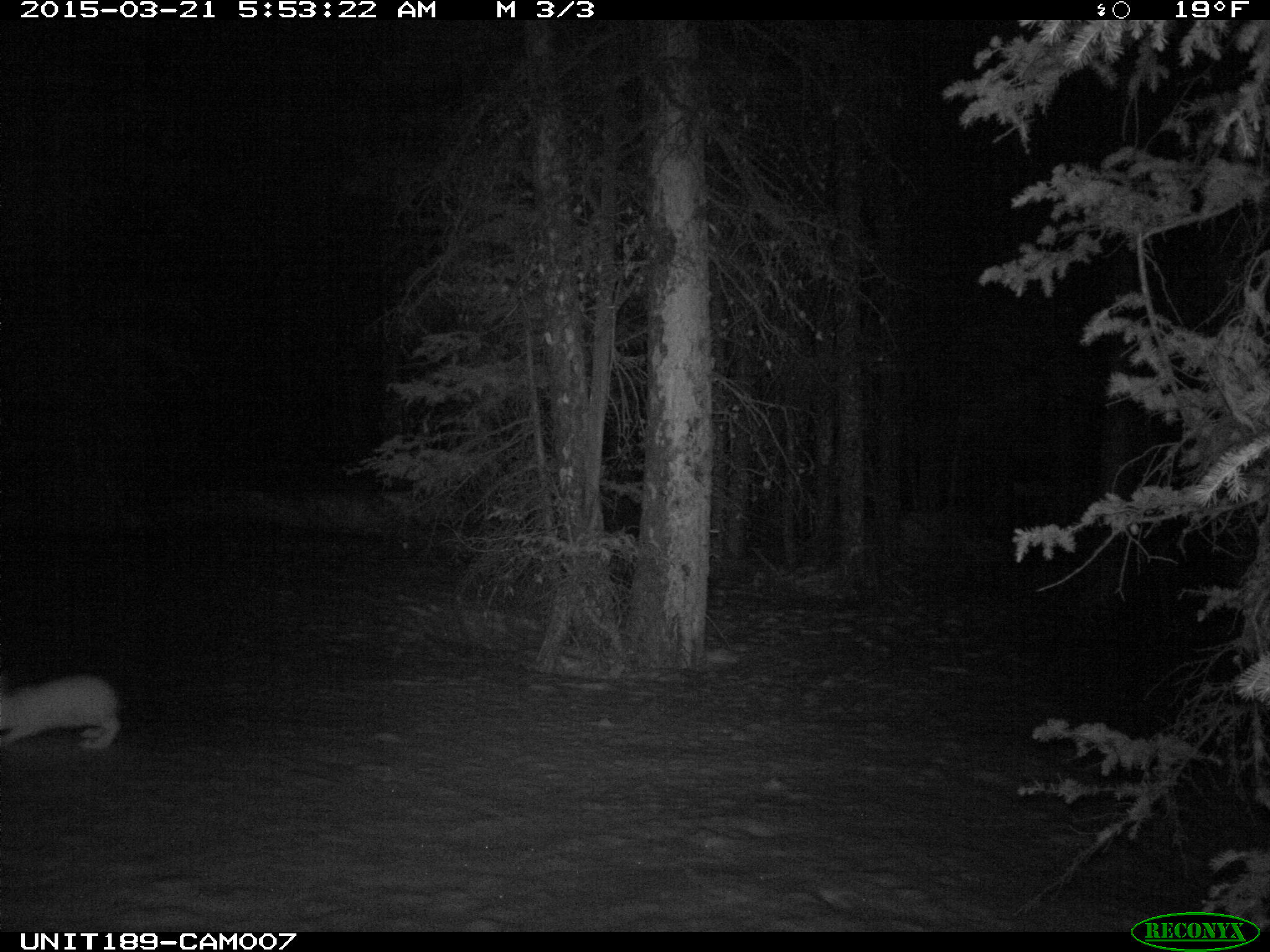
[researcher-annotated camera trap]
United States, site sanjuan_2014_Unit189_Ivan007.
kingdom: Animalia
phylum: Chordata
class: Mammalia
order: Lagomorpha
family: Leporidae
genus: Lepus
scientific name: Lepus americanus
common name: snowshoe hare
Lepus americanus (snowshoe hare).